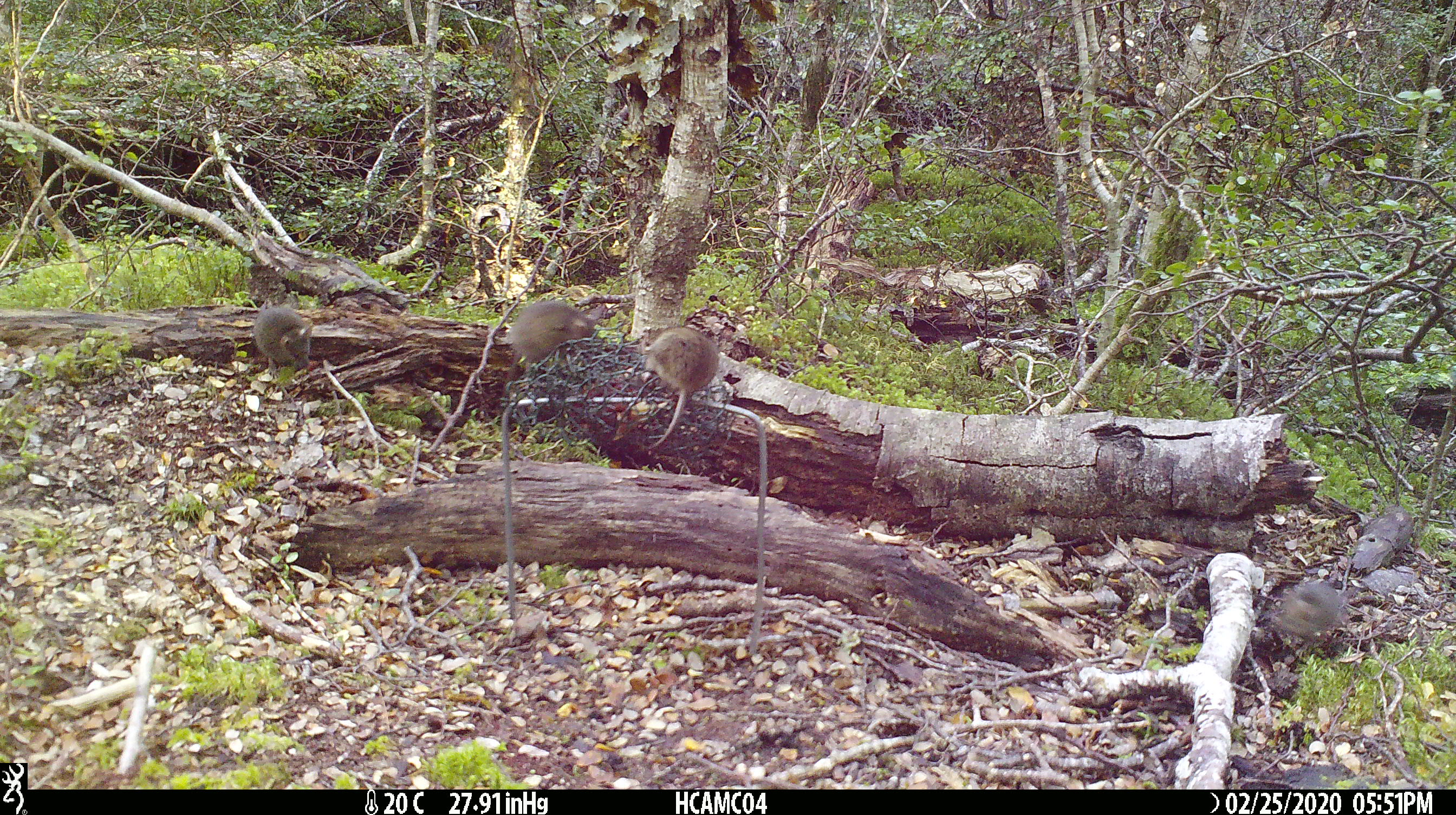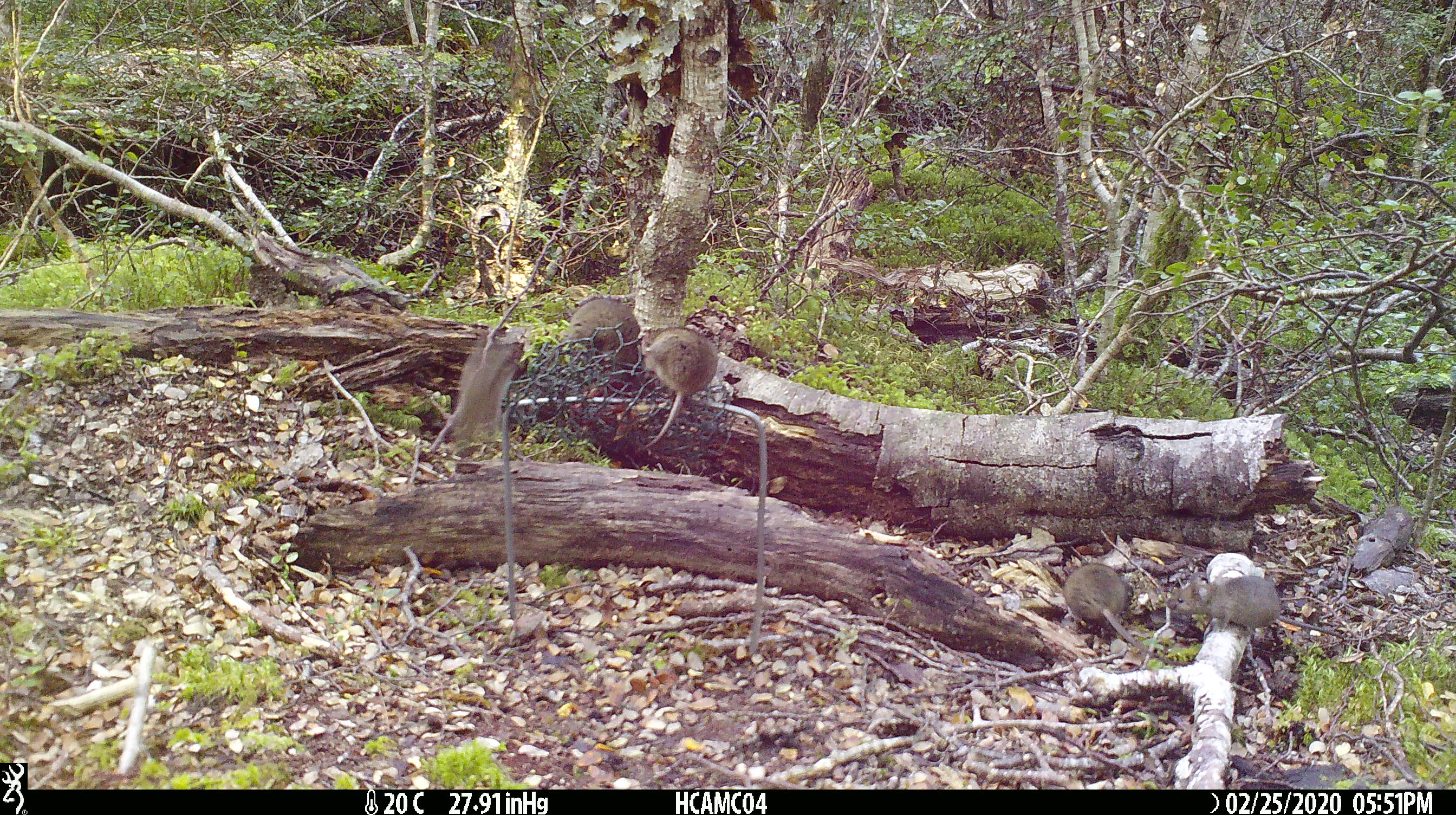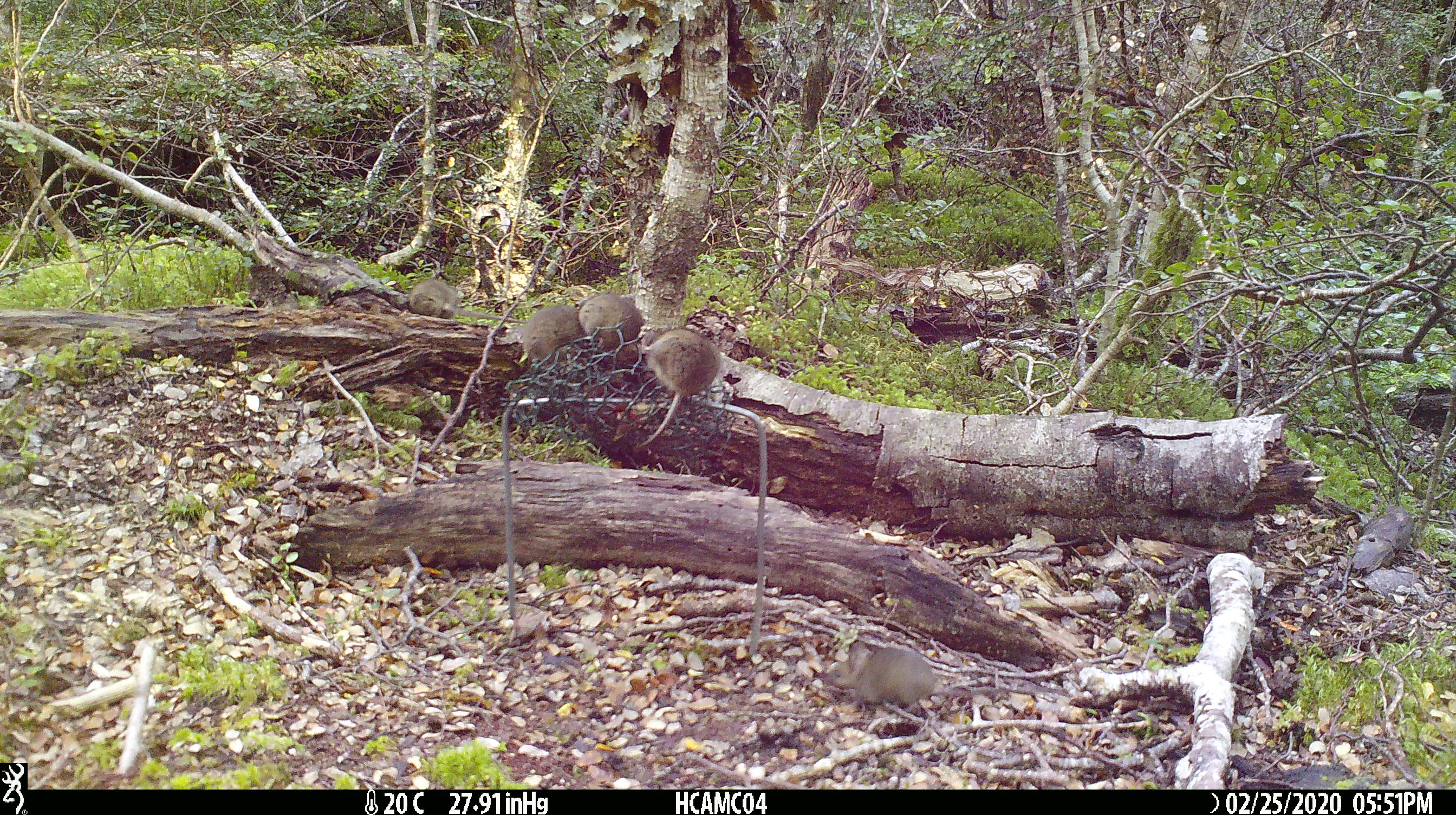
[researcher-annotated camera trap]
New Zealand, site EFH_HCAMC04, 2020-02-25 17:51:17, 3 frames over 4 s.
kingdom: Animalia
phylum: Chordata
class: Mammalia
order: Rodentia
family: Muridae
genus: Mus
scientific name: Mus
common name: mouse